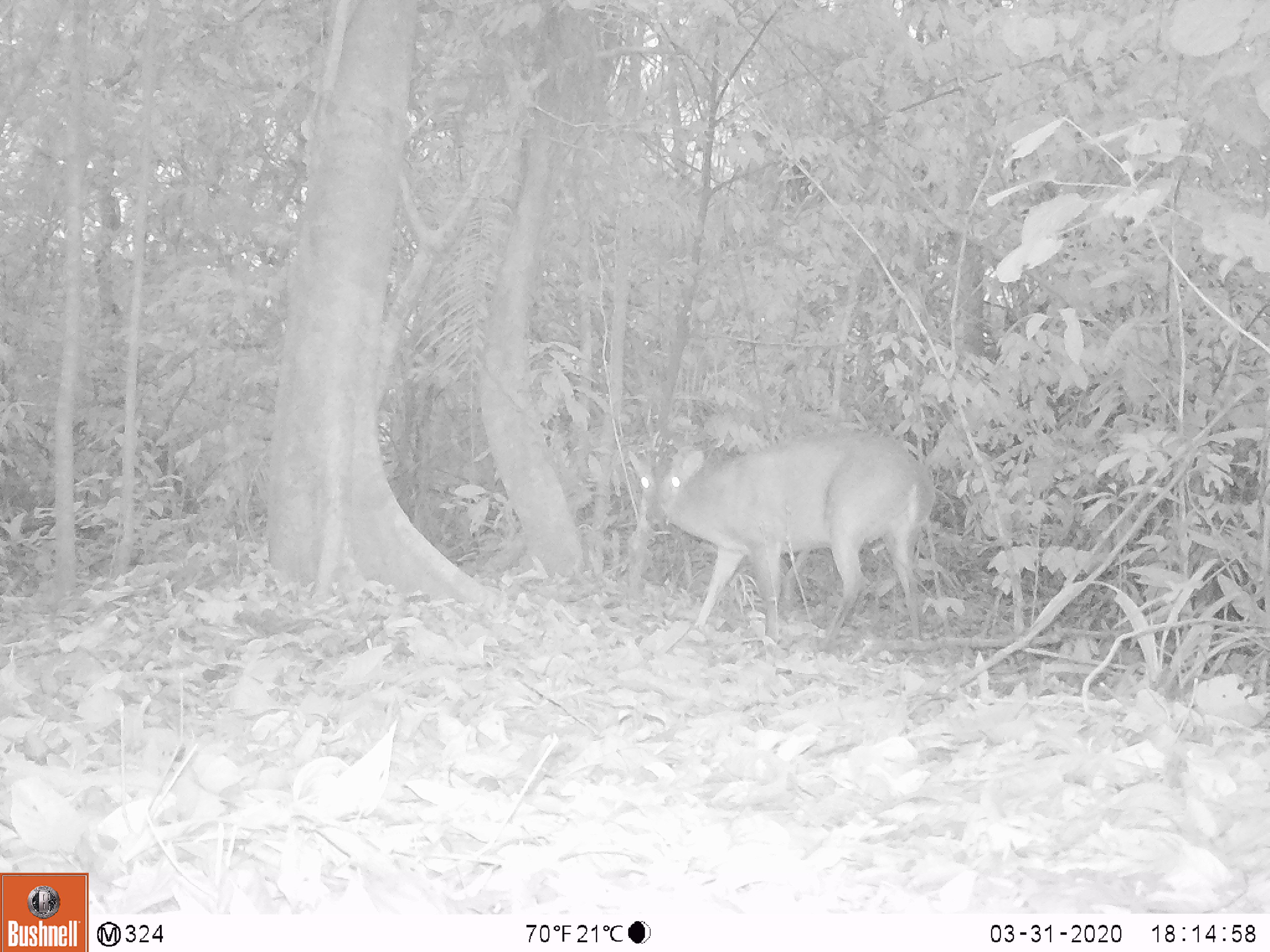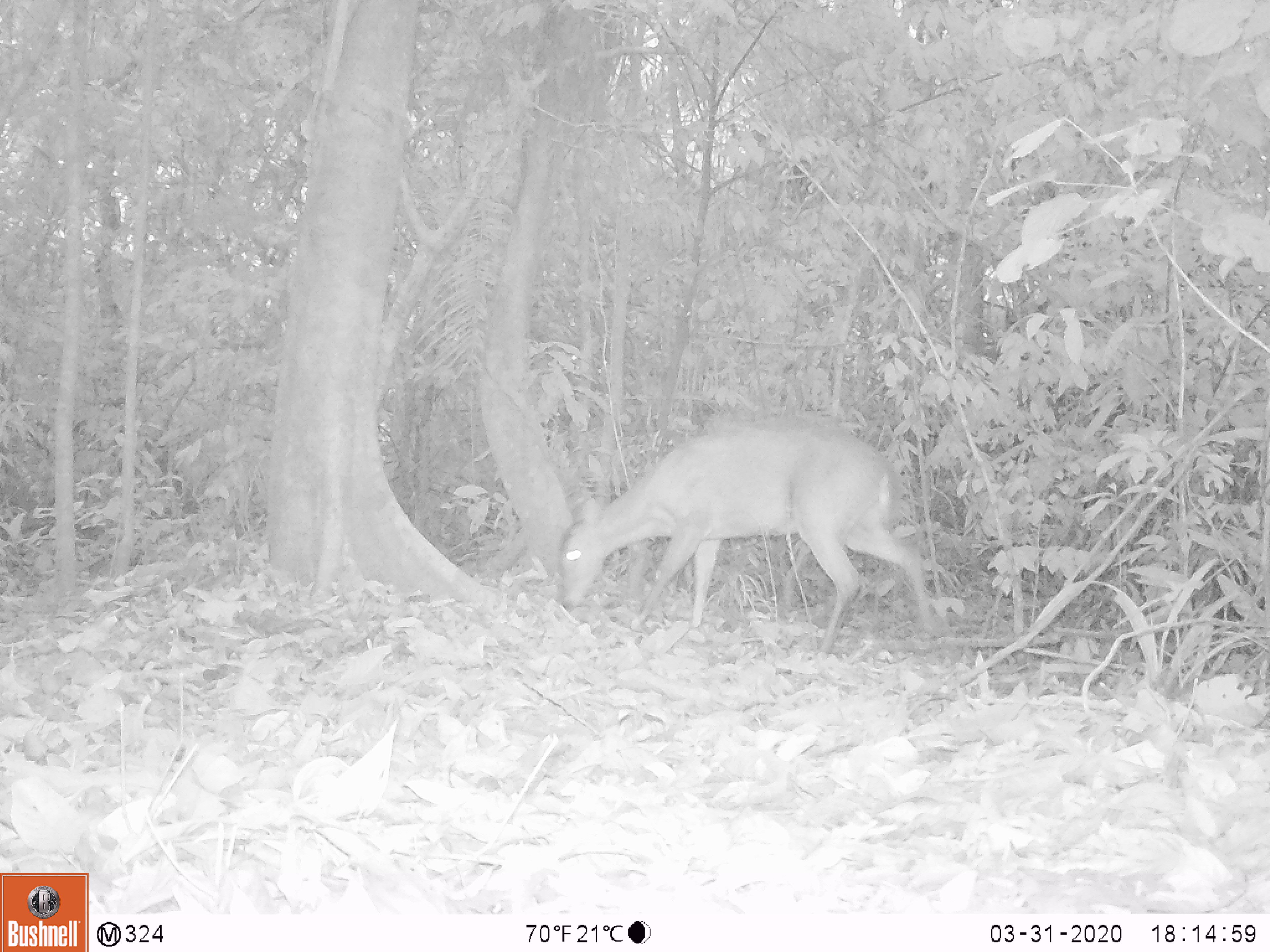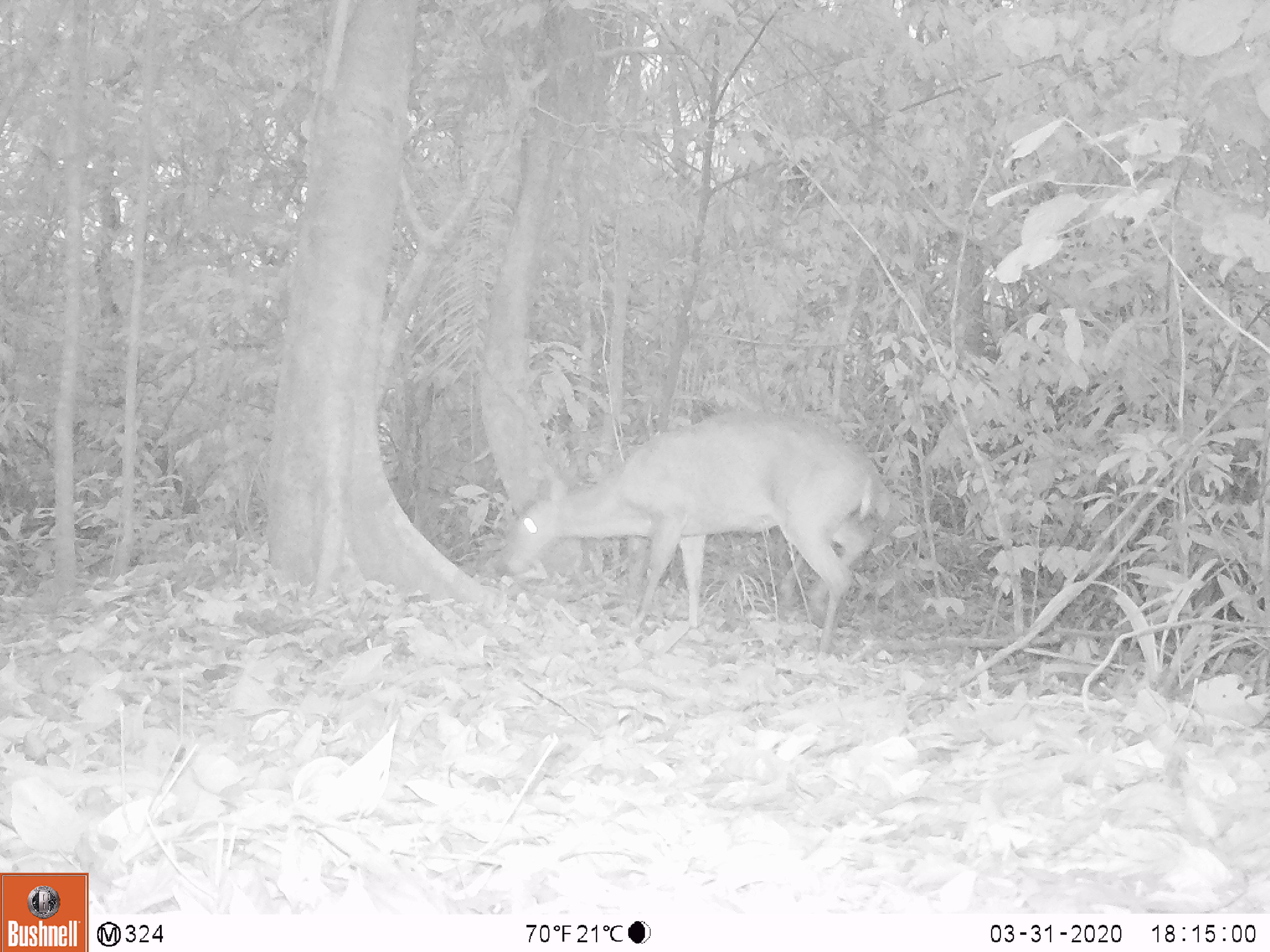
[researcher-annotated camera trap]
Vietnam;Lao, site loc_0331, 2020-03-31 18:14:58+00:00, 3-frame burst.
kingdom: Animalia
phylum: Chordata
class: Mammalia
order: Artiodactyla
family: Cervidae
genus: Muntiacus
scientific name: Muntiacus vuquangensis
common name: large-antlered muntjac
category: large antlered muntjac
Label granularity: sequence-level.